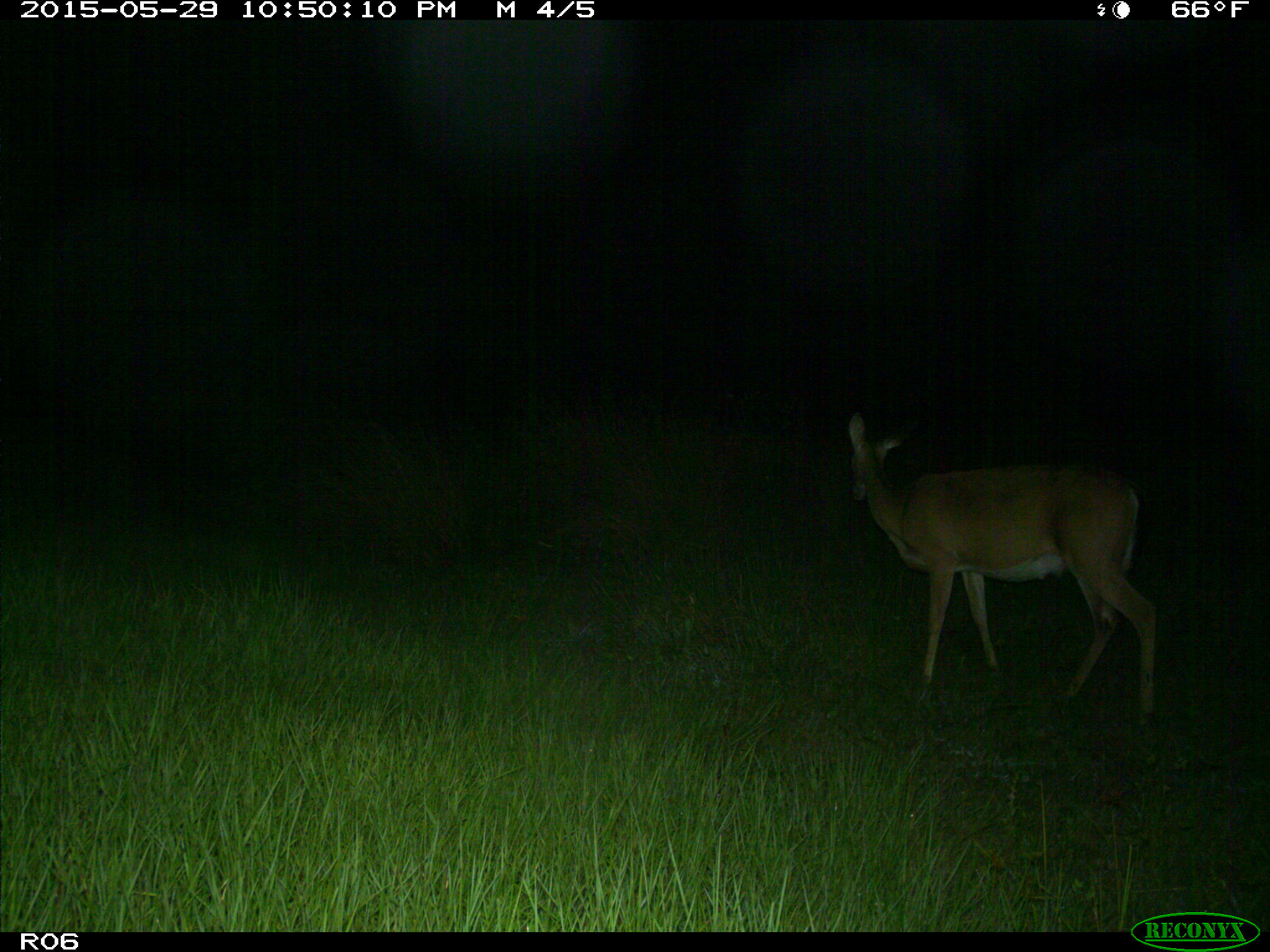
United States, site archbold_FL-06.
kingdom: Animalia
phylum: Chordata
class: Mammalia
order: Artiodactyla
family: Cervidae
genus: Odocoileus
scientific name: Odocoileus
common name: deer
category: unidentified deer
Unidentified deer (deer) (Odocoileus).